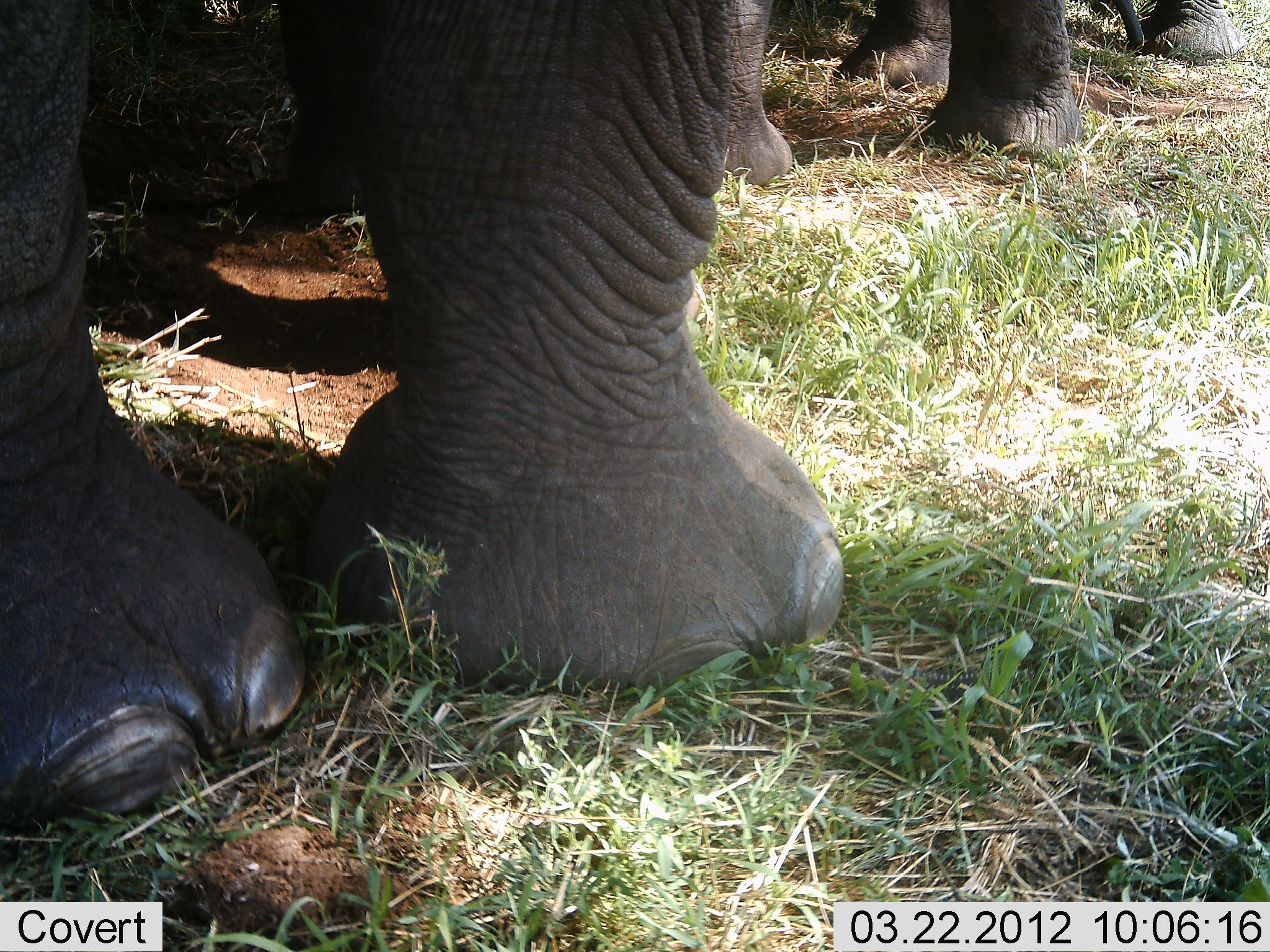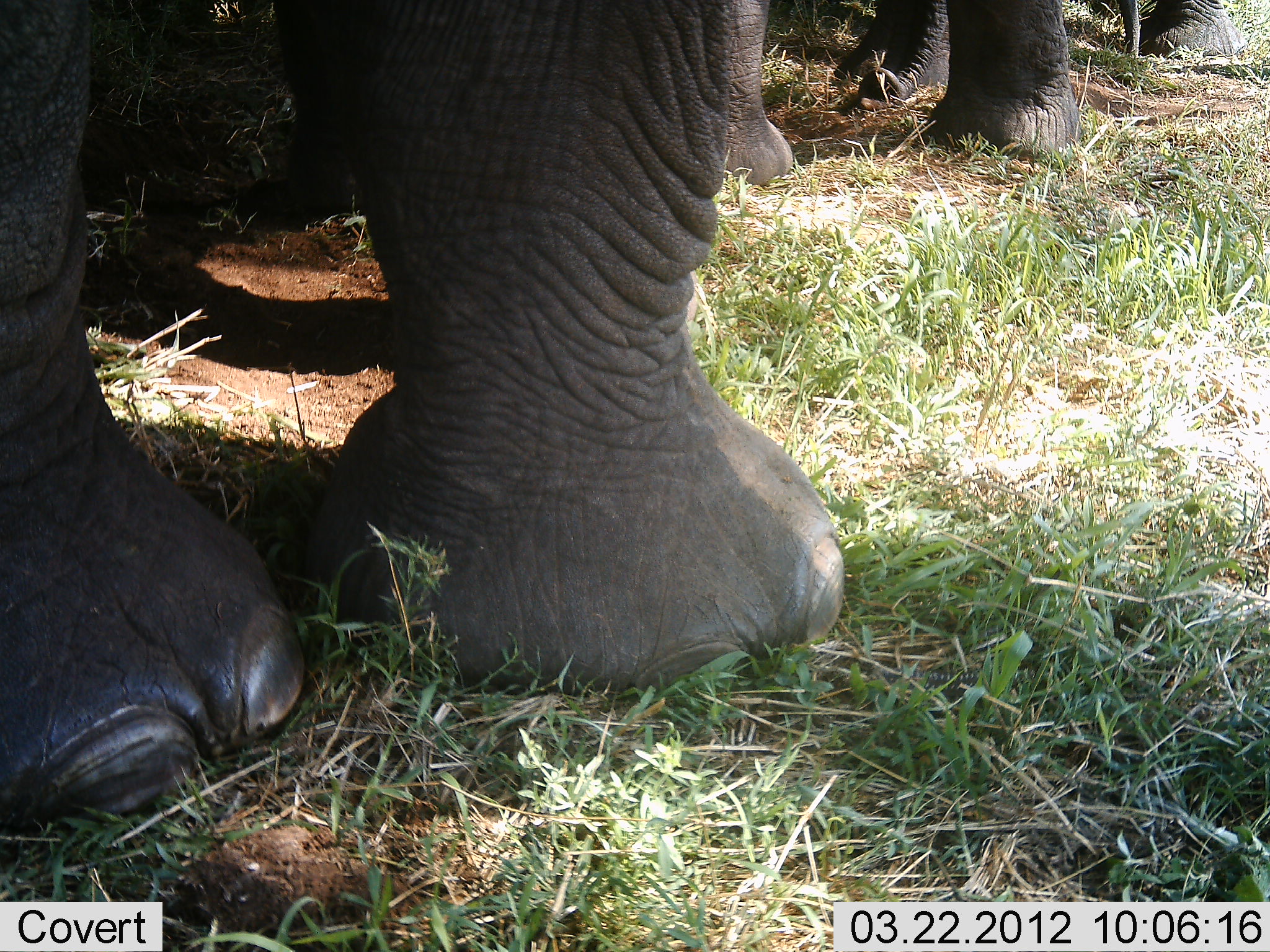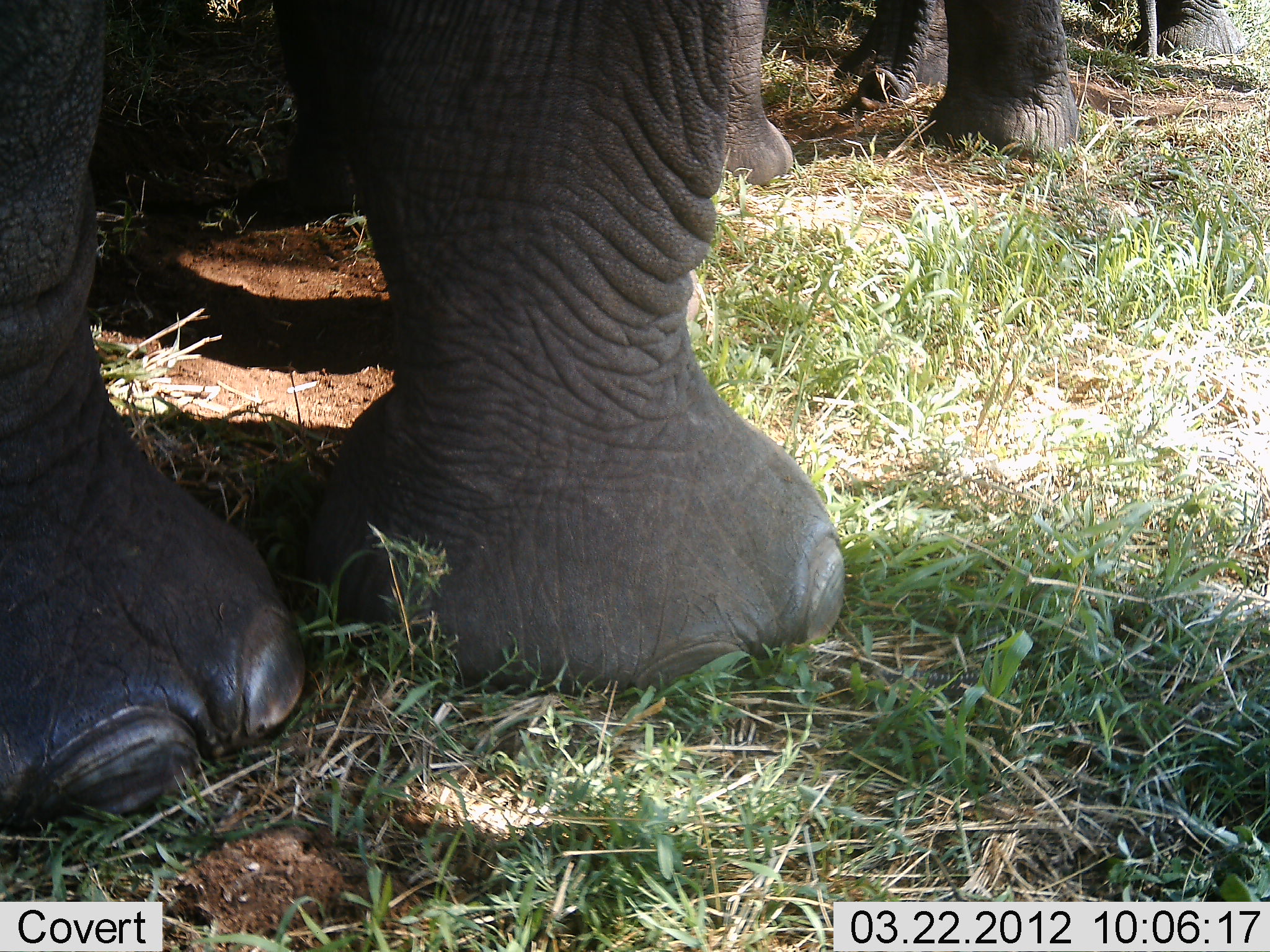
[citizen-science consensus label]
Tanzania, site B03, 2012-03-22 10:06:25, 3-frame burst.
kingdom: Animalia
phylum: Chordata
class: Mammalia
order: Proboscidea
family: Elephantidae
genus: Loxodonta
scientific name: Loxodonta africana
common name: african bush elephant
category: elephant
Elephant (african bush elephant) (Loxodonta africana), count 3. Behavior (volunteer vote fractions): standing 100%, resting 0%, moving 0%, interacting 0%. Young present (vote fraction): 13%. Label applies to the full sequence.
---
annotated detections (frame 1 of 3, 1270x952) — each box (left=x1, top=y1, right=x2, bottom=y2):
animal: (left=0, top=0, right=847, bottom=849); (left=96, top=0, right=799, bottom=186); (left=827, top=0, right=1241, bottom=161)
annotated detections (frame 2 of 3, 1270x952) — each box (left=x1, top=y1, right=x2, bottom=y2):
animal: (left=0, top=0, right=849, bottom=787); (left=65, top=0, right=801, bottom=199); (left=838, top=0, right=1248, bottom=167)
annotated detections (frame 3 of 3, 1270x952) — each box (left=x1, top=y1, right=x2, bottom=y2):
animal: (left=0, top=0, right=852, bottom=824); (left=92, top=0, right=806, bottom=218); (left=807, top=0, right=1270, bottom=162)